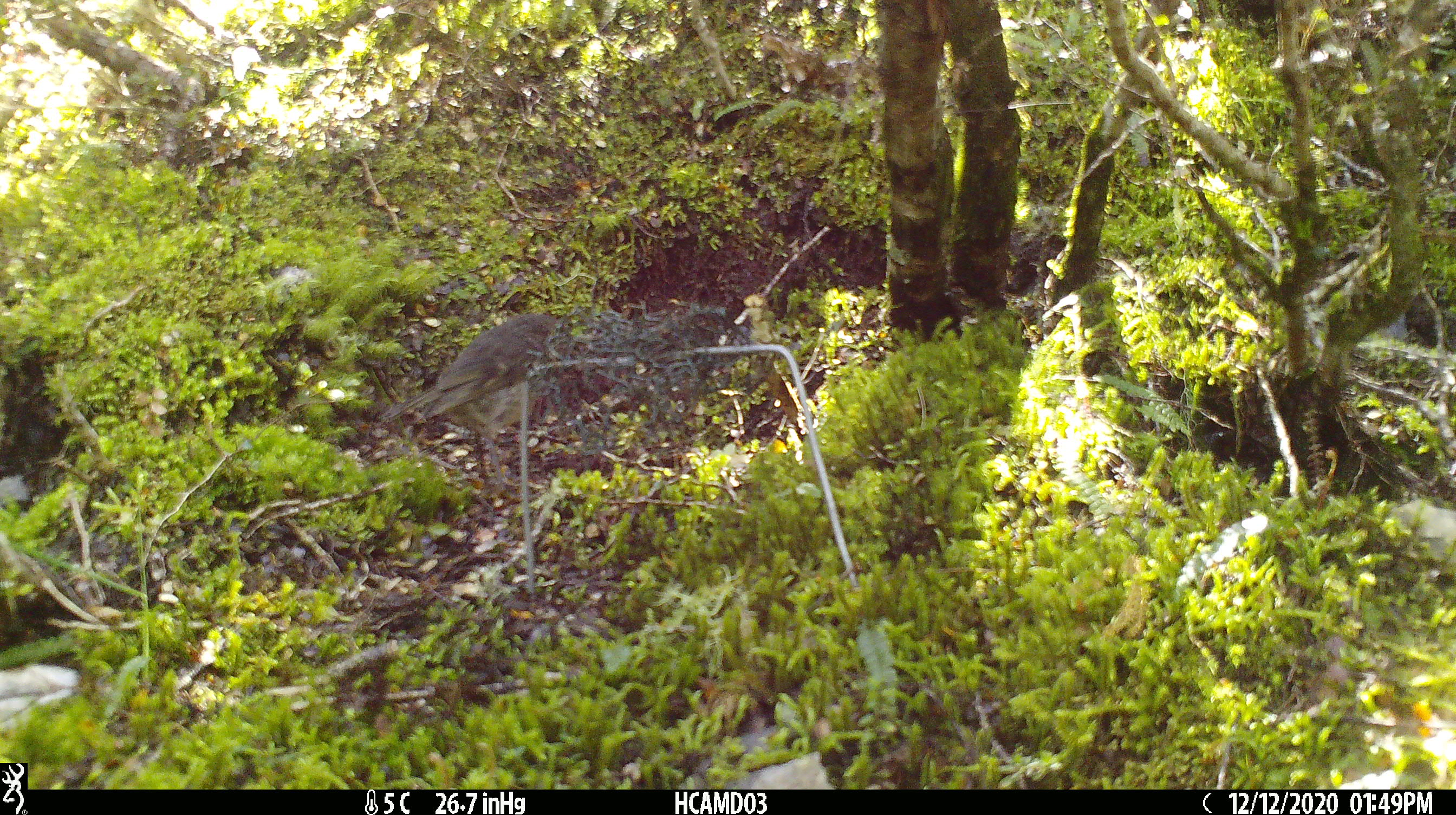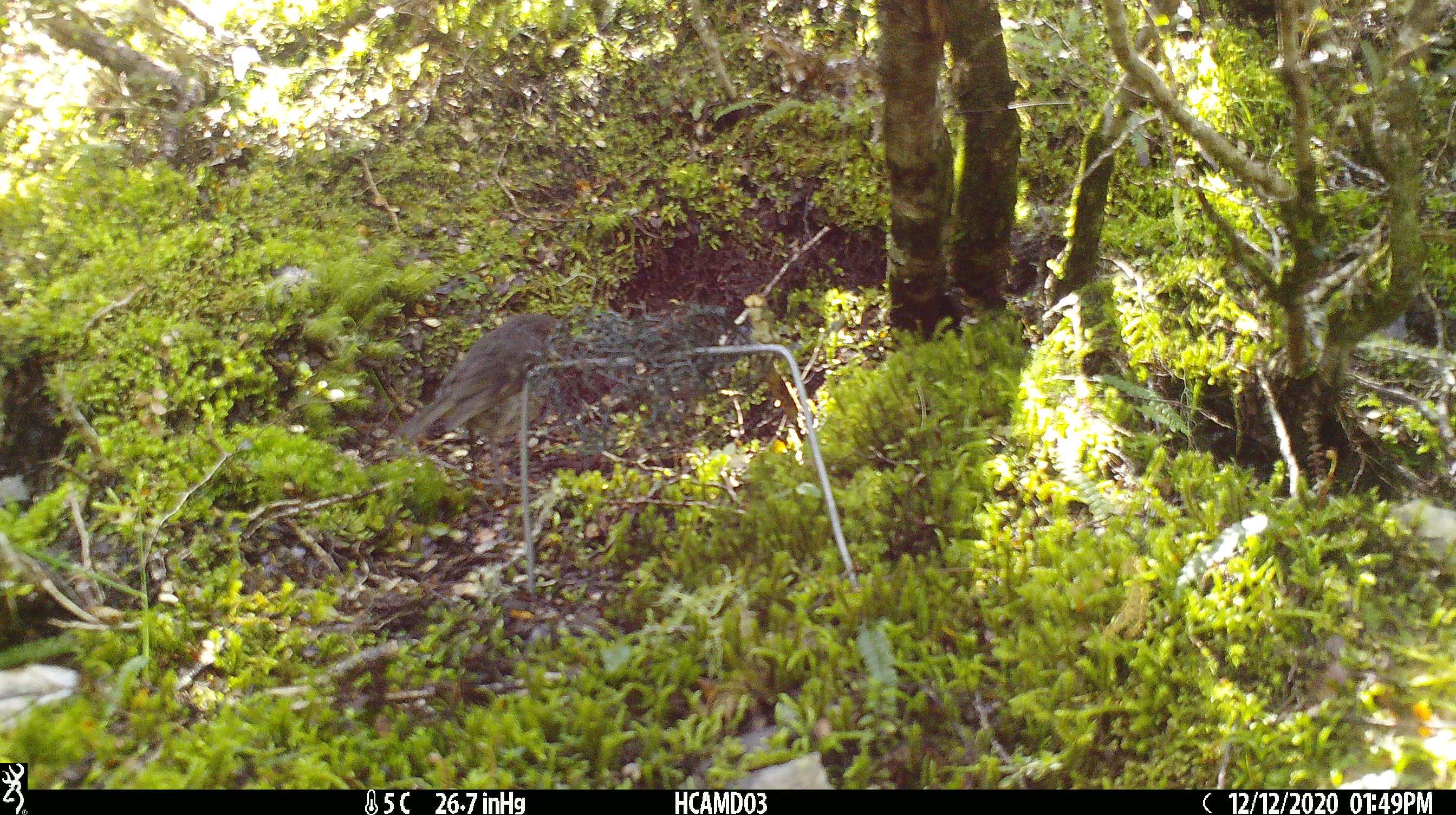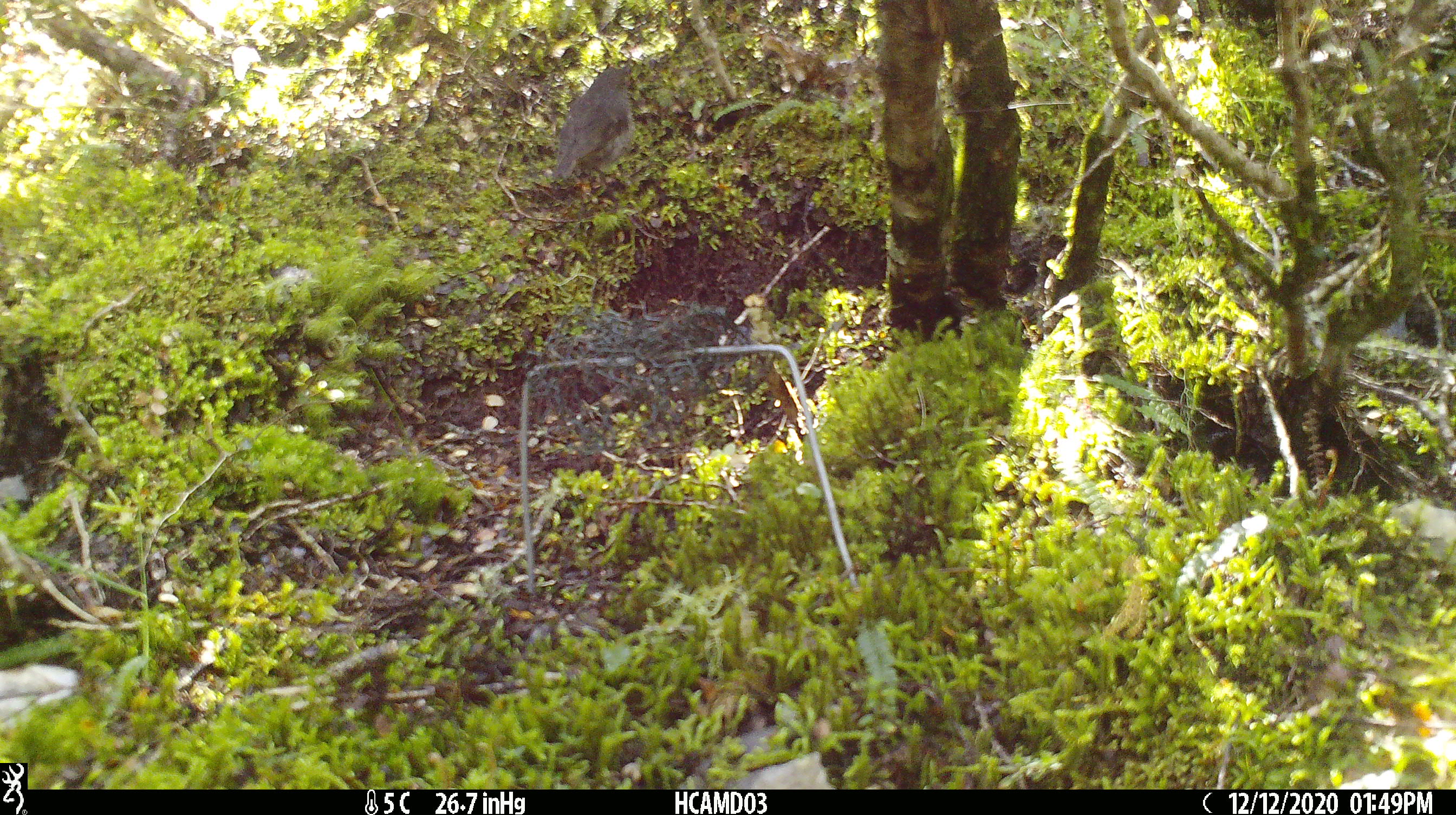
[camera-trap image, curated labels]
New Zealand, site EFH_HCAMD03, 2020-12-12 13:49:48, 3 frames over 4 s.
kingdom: Animalia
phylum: Chordata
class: Aves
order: Passeriformes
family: Petroicidae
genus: Petroica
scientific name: Petroica australis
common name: new zealand robin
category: robin